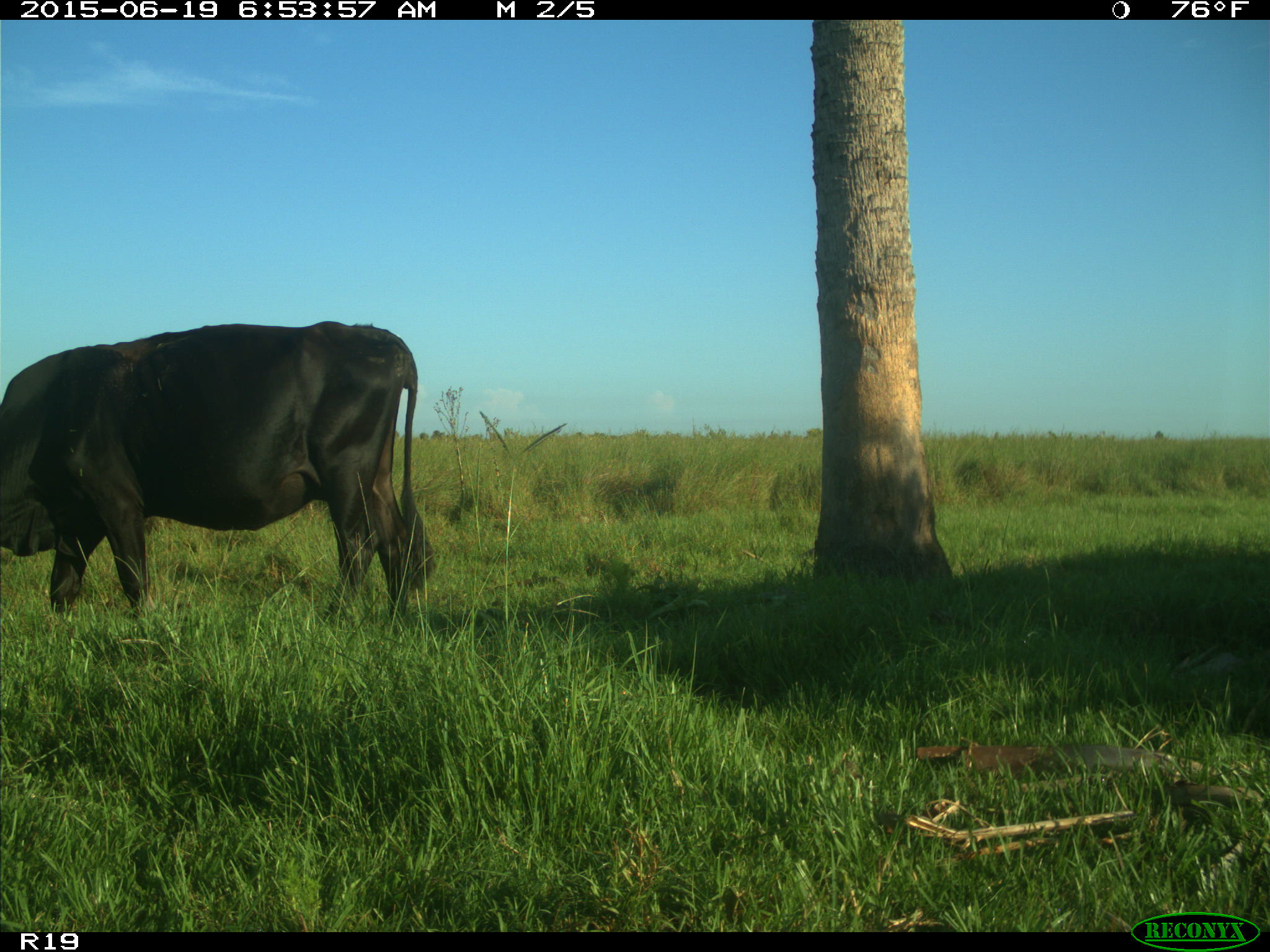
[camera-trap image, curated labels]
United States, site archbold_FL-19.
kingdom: Animalia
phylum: Chordata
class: Mammalia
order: Artiodactyla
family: Bovidae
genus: Bos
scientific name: Bos taurus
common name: domestic cow